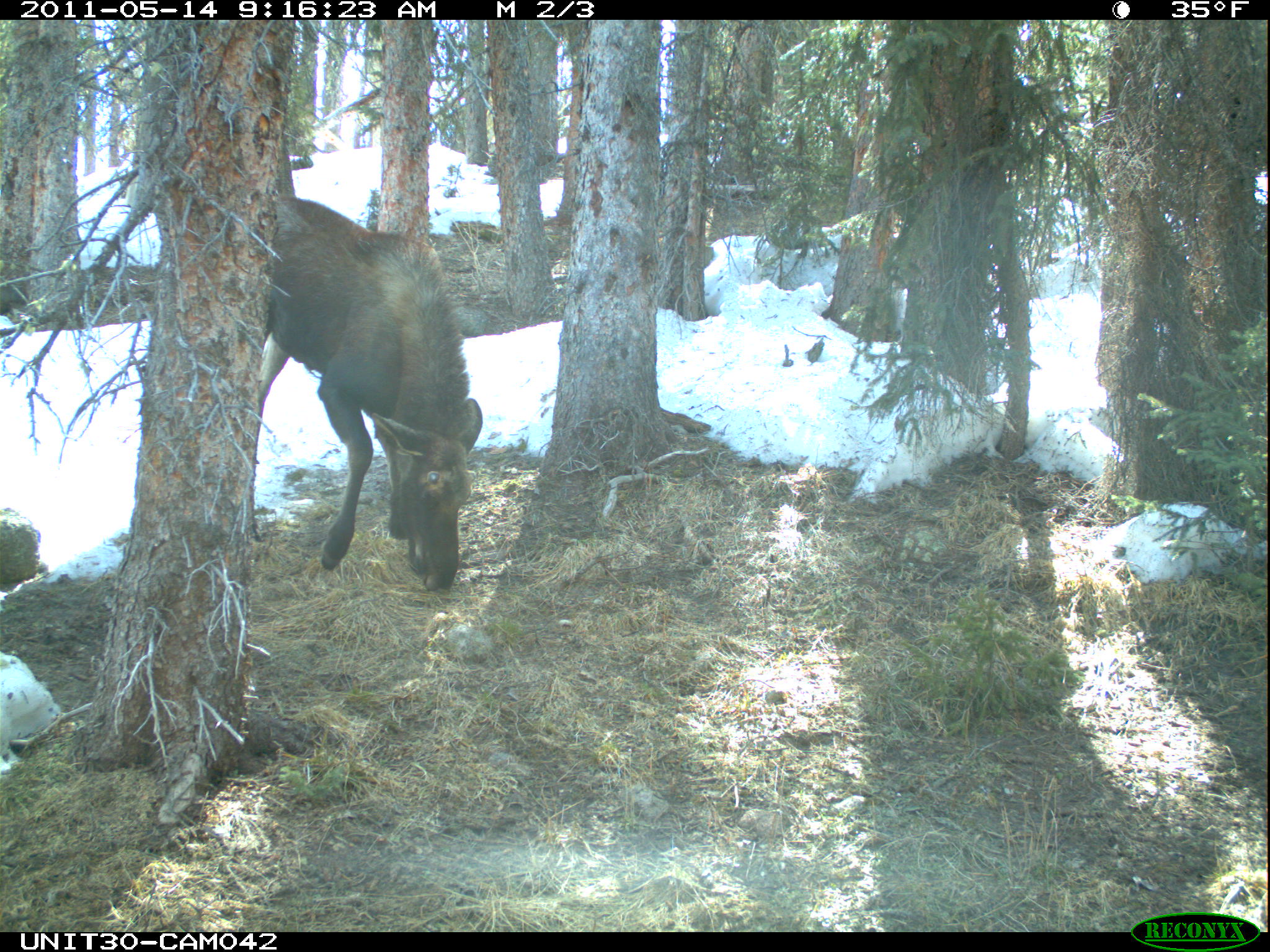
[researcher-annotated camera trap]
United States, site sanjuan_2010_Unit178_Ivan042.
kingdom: Animalia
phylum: Chordata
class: Mammalia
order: Artiodactyla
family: Cervidae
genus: Alces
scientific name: Alces alces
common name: moose